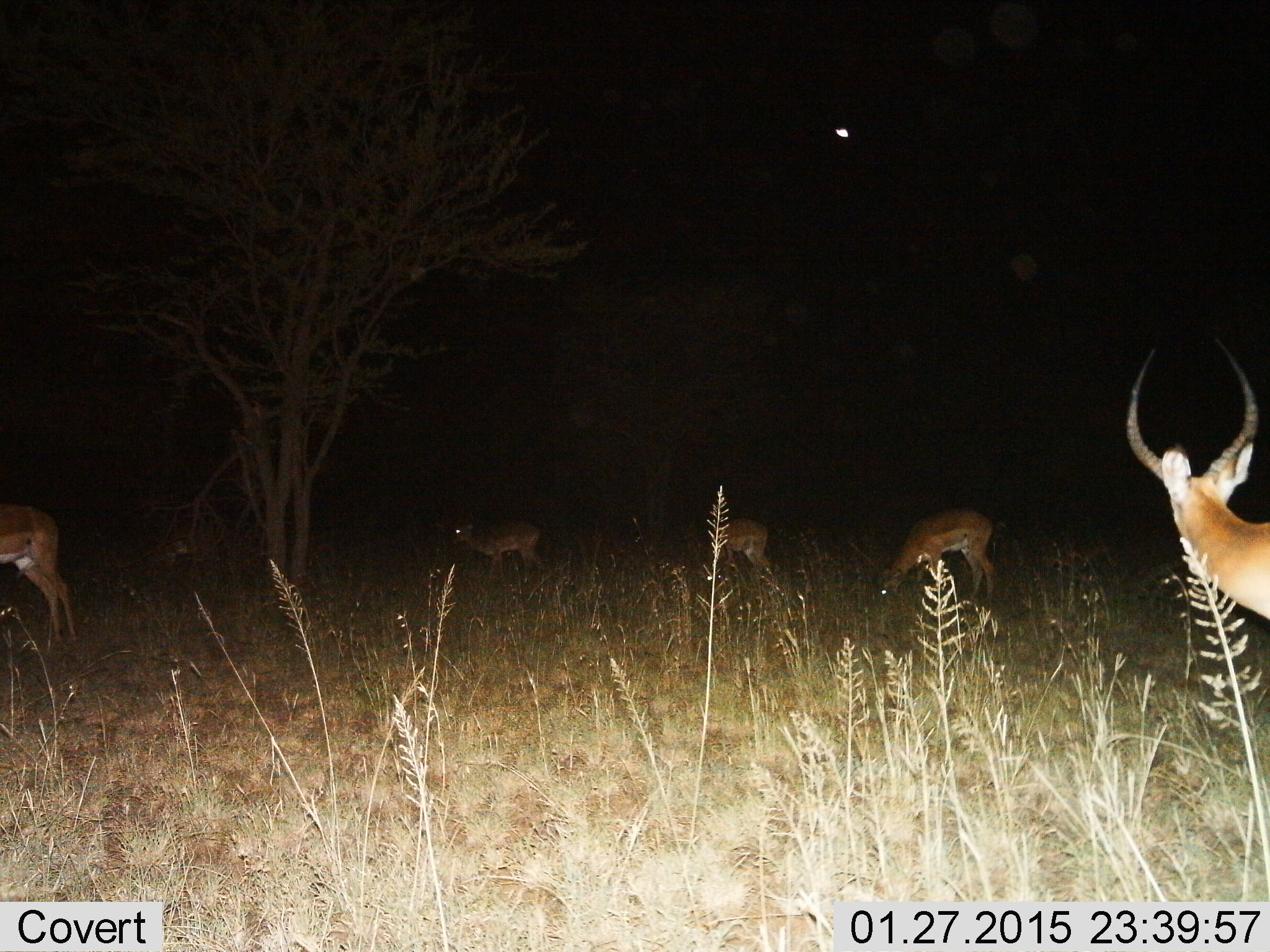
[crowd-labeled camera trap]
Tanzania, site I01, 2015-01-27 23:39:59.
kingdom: Animalia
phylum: Chordata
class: Mammalia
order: Artiodactyla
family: Bovidae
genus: Aepyceros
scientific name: Aepyceros melampus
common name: impala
Impala (Aepyceros melampus), count 5. Behavior (volunteer vote fractions): standing 70%, resting 0%, moving 10%, interacting 0%. Young present (vote fraction): 0%. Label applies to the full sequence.